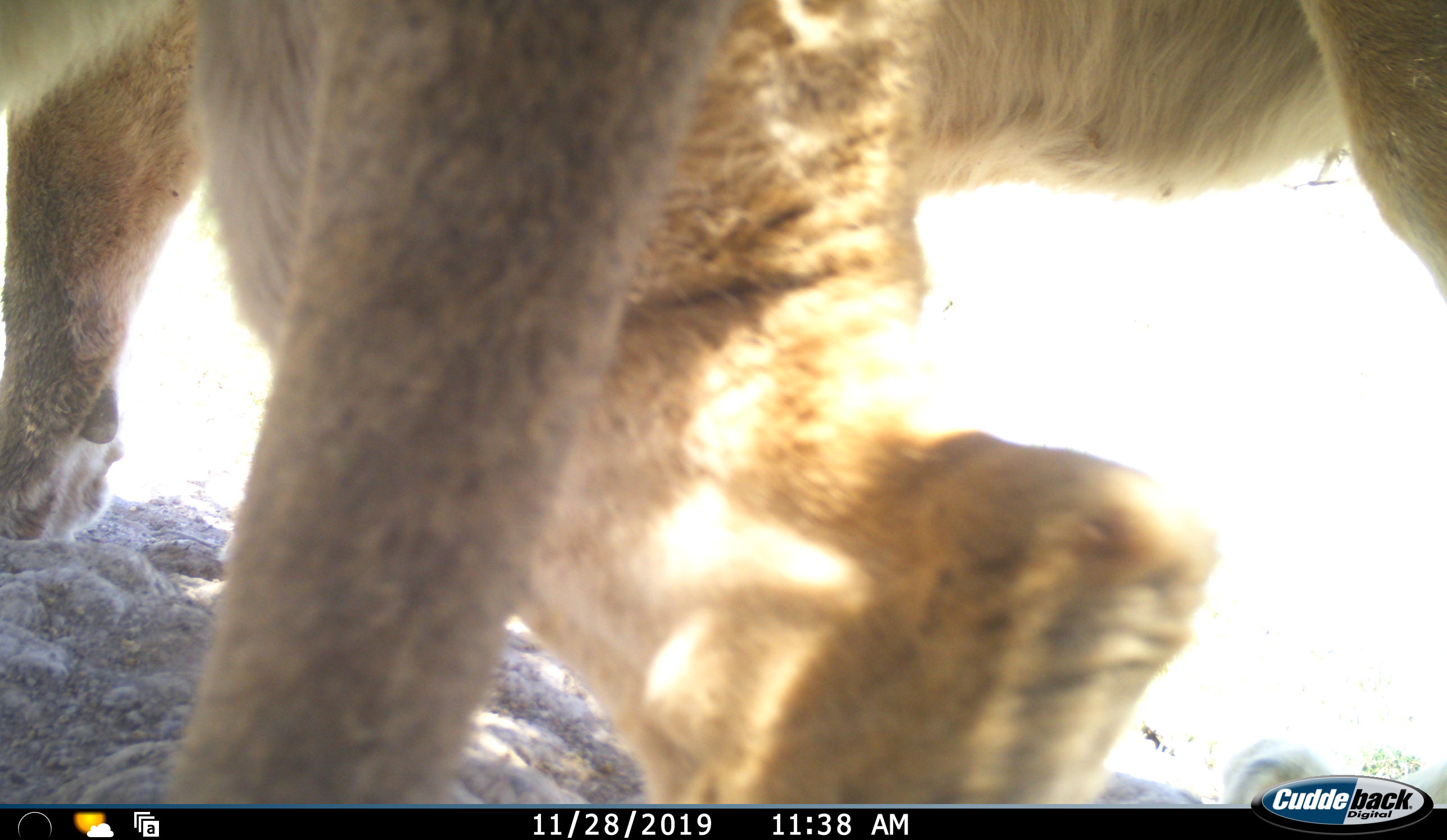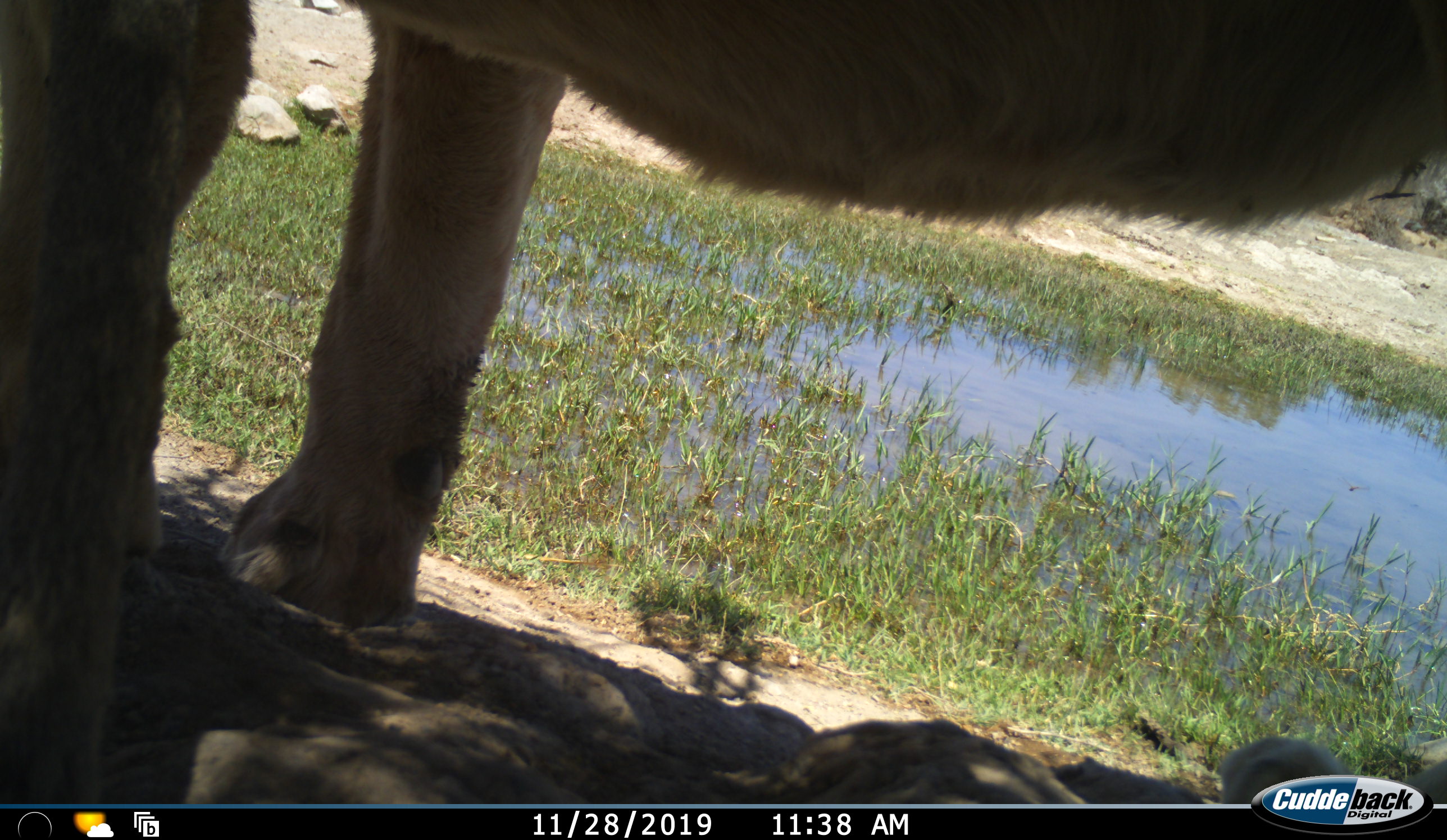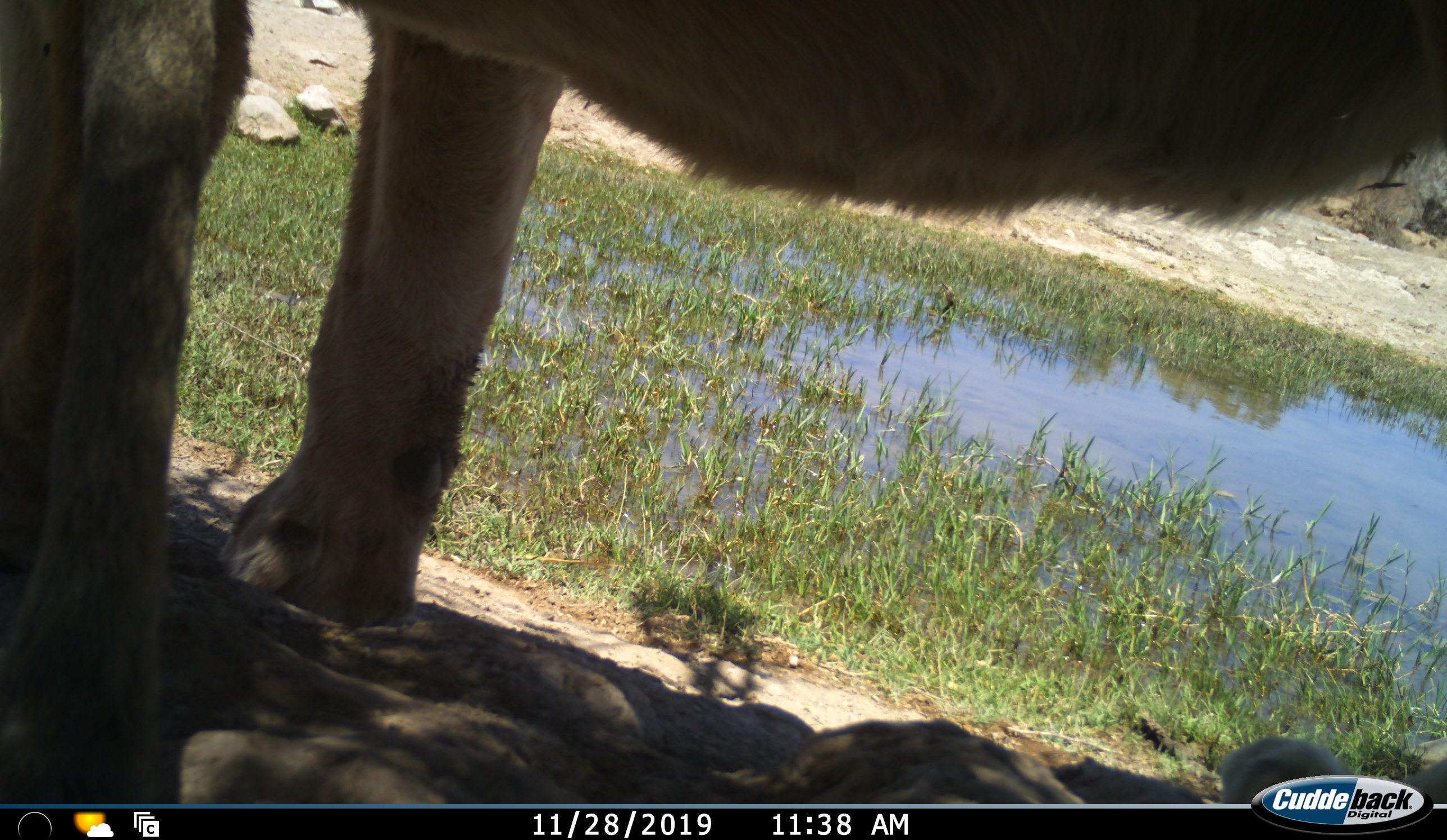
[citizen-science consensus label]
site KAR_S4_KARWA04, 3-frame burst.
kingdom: Animalia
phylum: Chordata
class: Mammalia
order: Carnivora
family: Felidae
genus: Panthera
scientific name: Panthera leo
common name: lion female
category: lionfemale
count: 1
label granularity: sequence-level